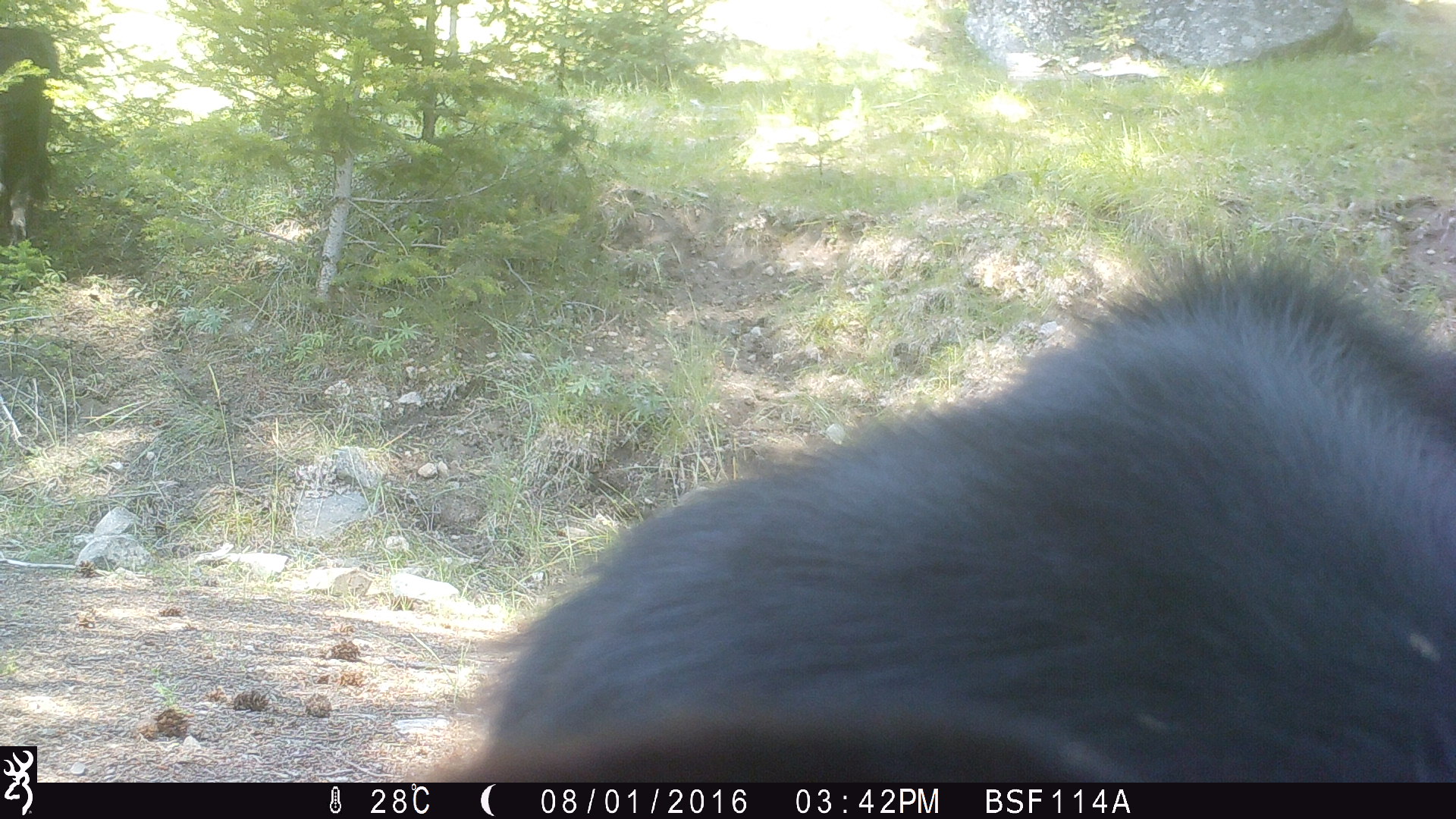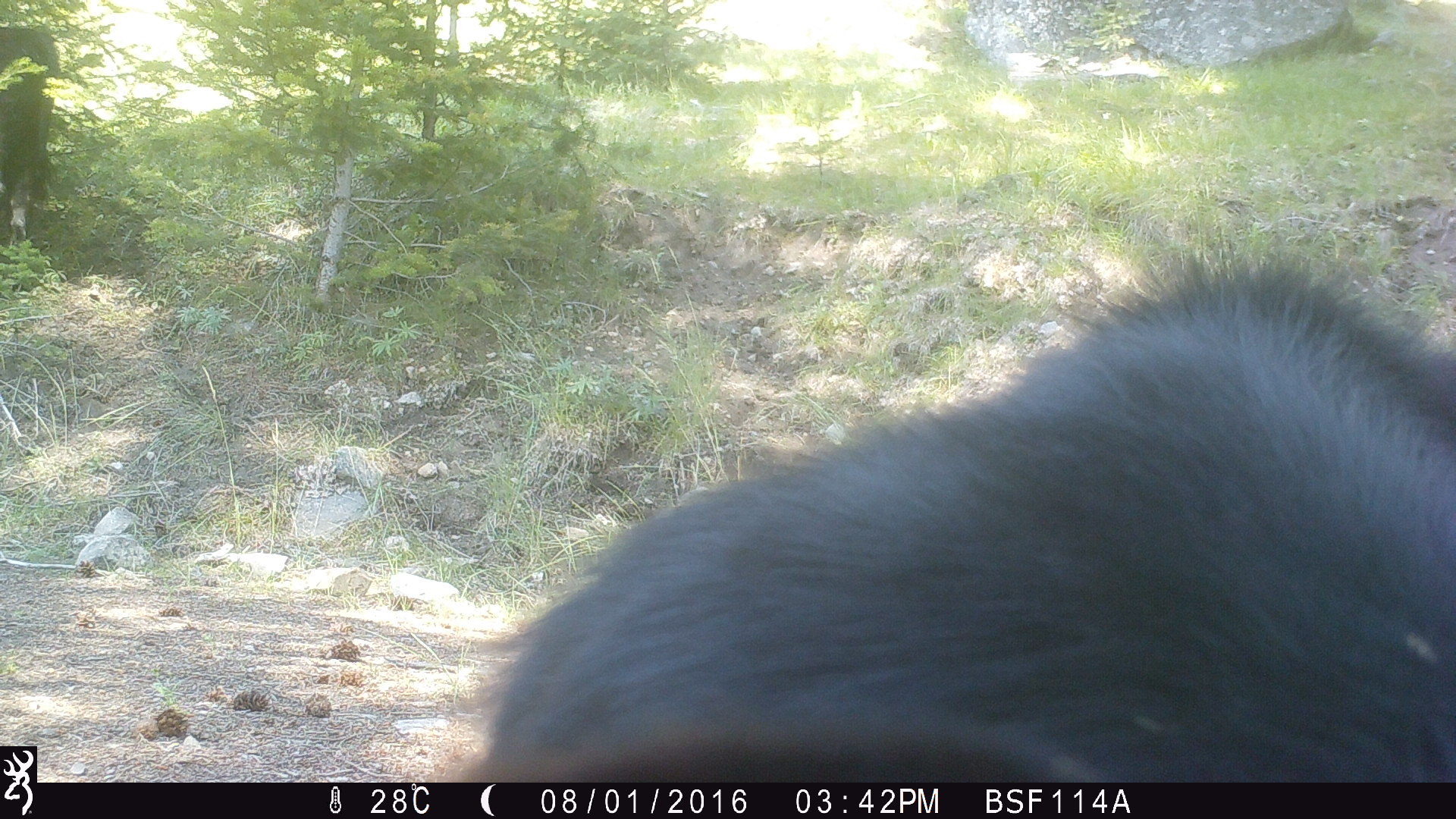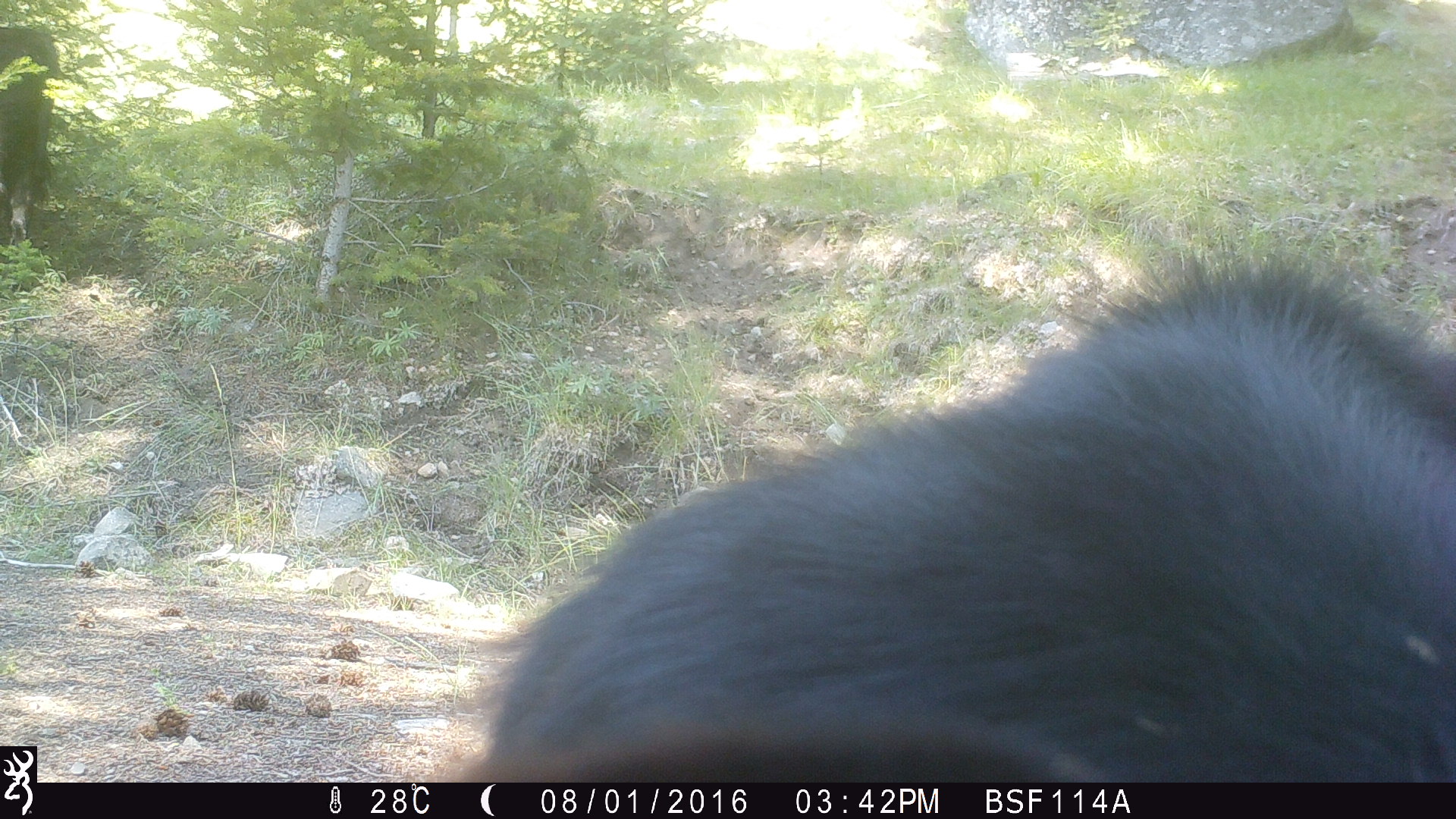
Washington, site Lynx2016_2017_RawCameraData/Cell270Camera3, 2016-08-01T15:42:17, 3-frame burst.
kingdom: Animalia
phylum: Chordata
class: Mammalia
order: Artiodactyla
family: Bovidae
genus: Bos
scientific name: Bos taurus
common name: domestic cattle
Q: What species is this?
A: Domestic cattle (Bos taurus).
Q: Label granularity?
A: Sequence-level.